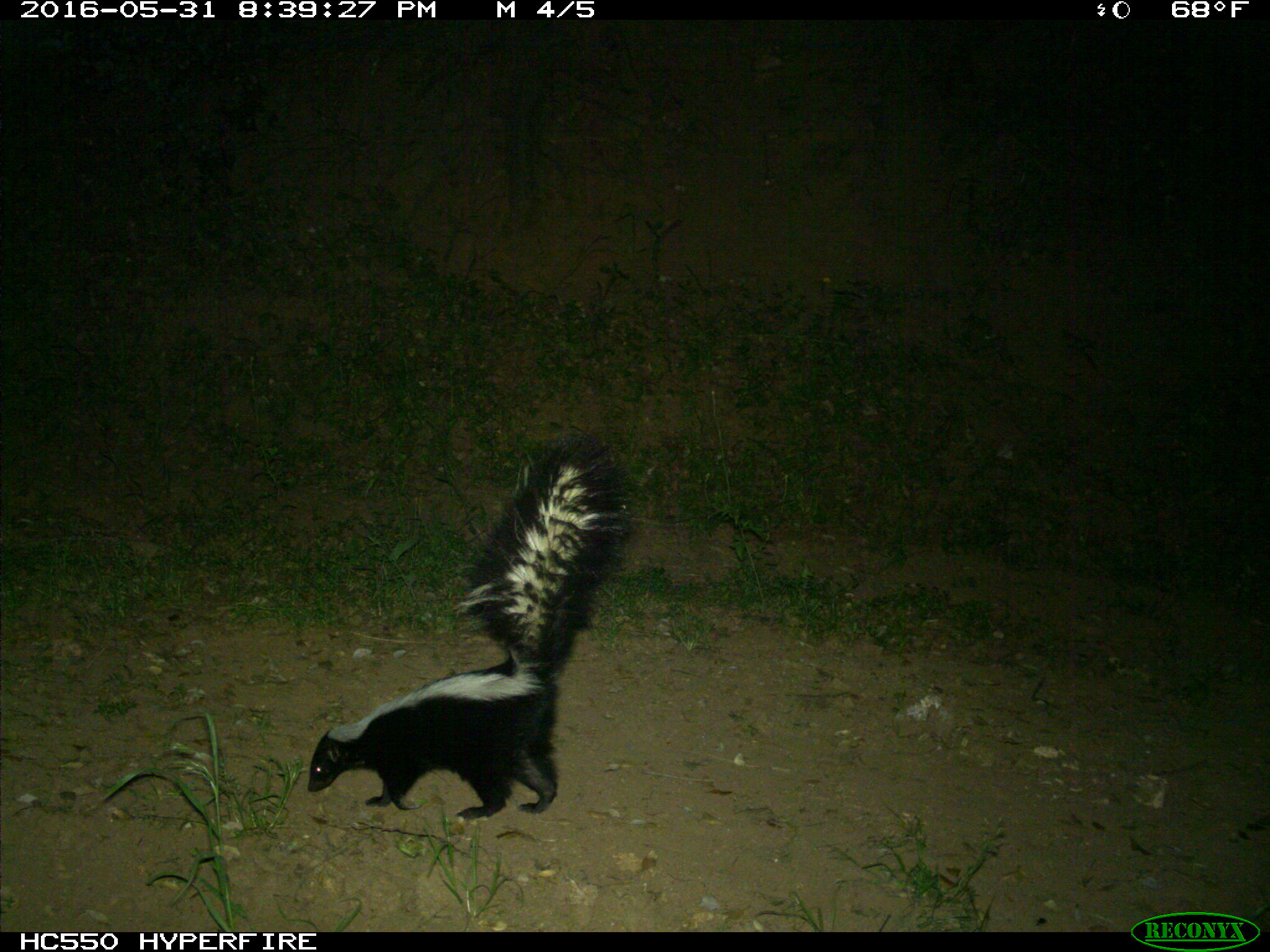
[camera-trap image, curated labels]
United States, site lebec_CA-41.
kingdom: Animalia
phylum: Chordata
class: Mammalia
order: Carnivora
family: Mephitidae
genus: Mephitis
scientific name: Mephitis mephitis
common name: striped skunk